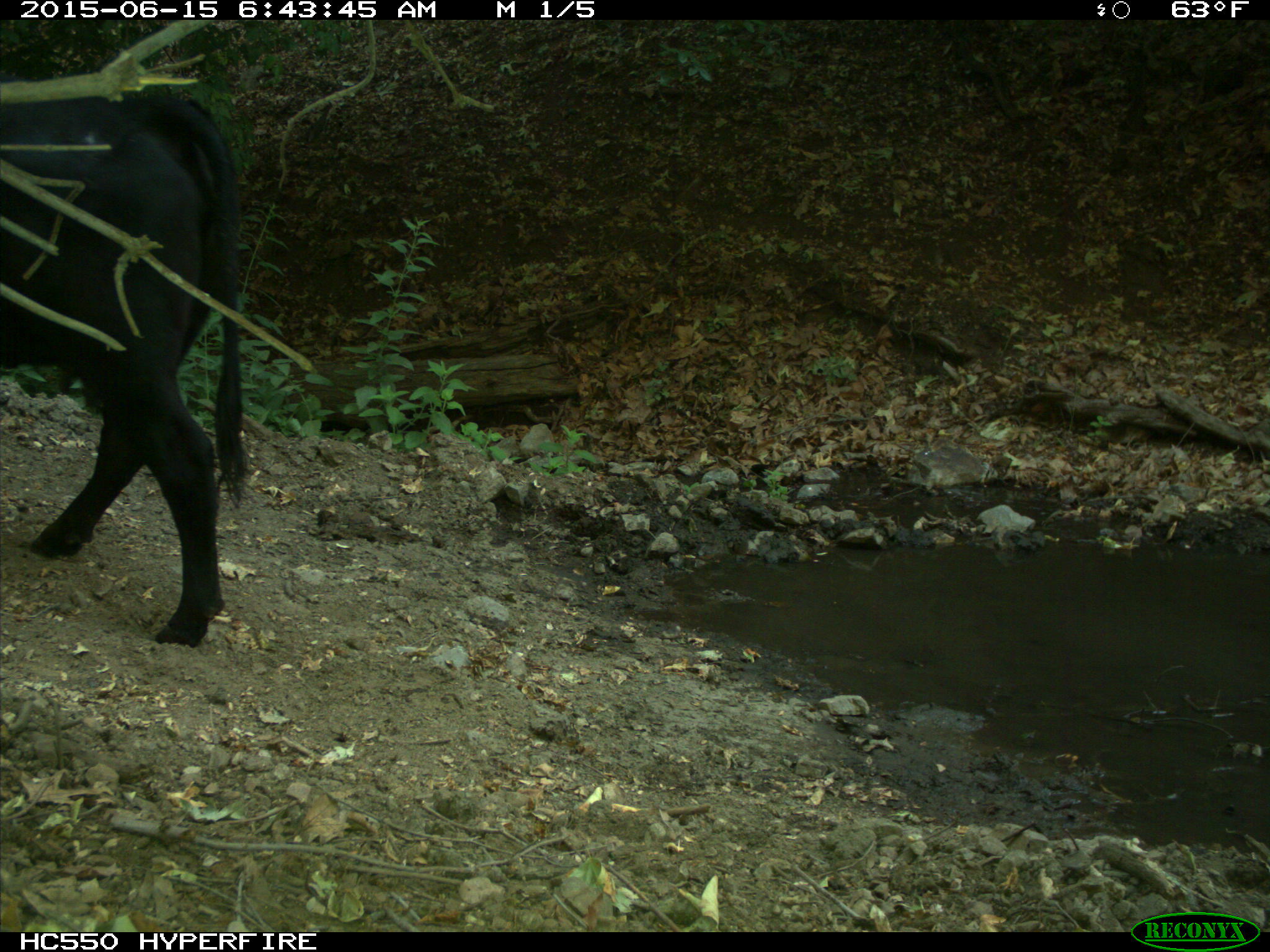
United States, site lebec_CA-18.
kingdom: Animalia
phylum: Chordata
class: Mammalia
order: Artiodactyla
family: Bovidae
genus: Bos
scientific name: Bos taurus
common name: domestic cow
Bos taurus (domestic cow).